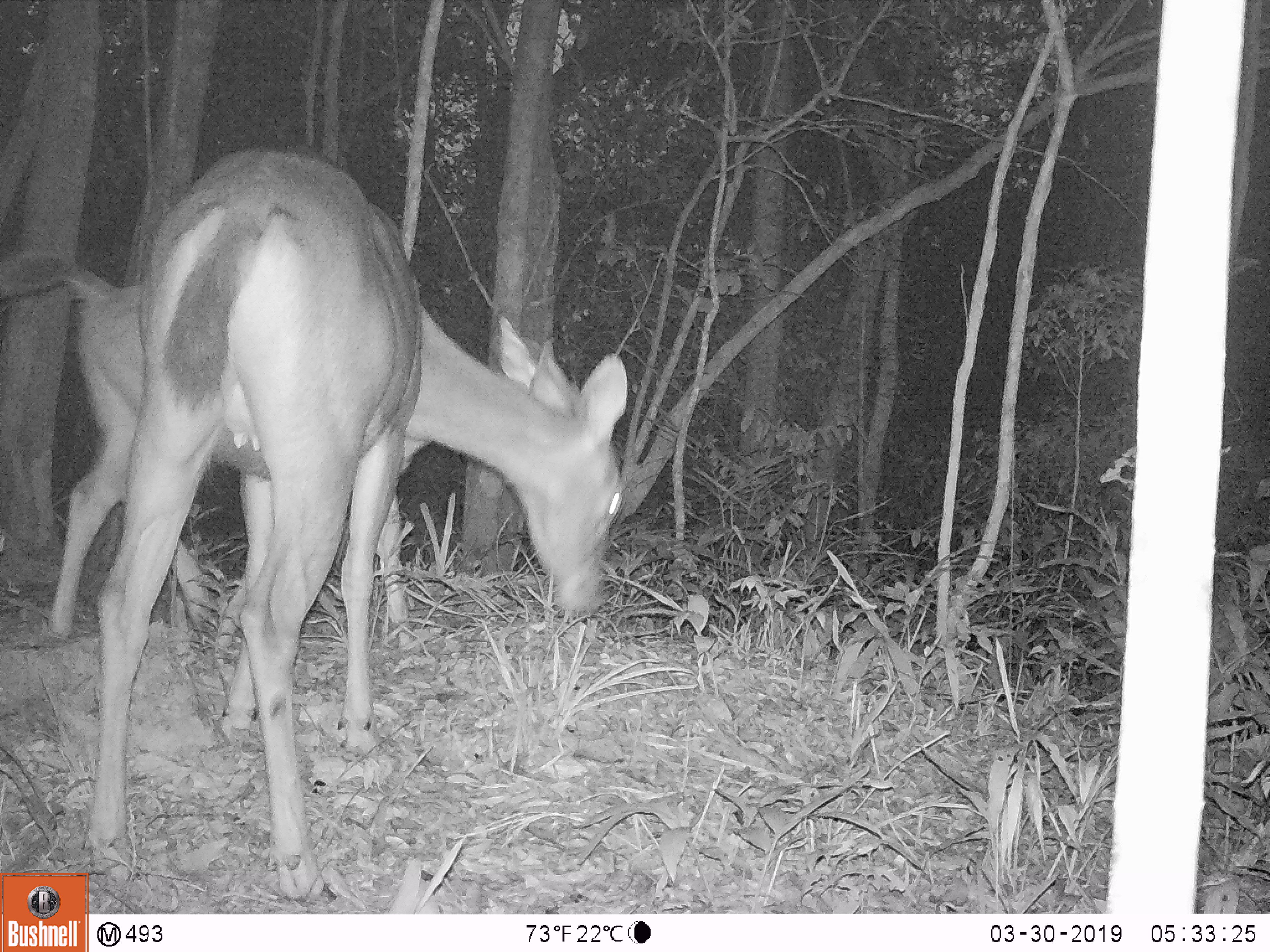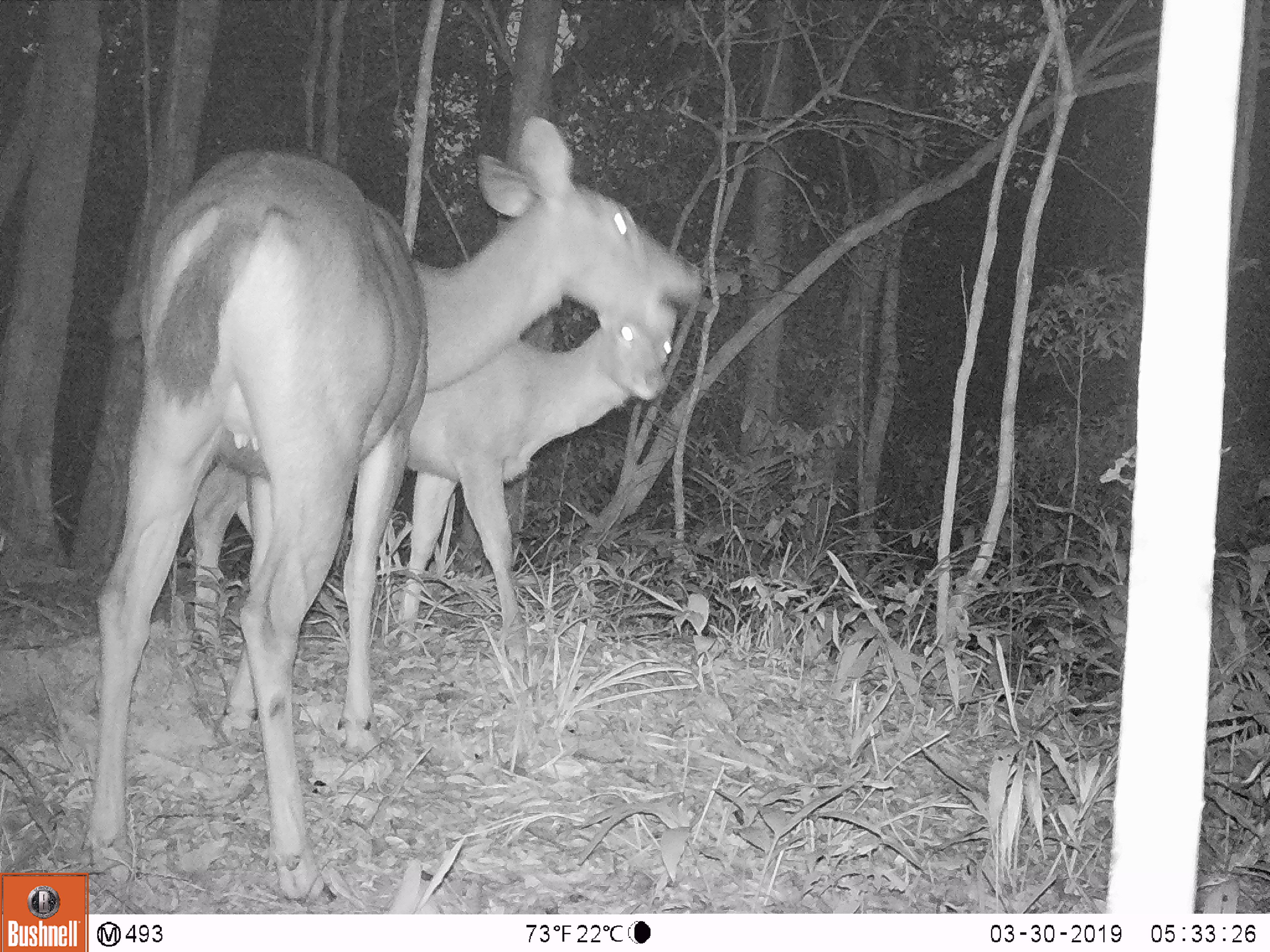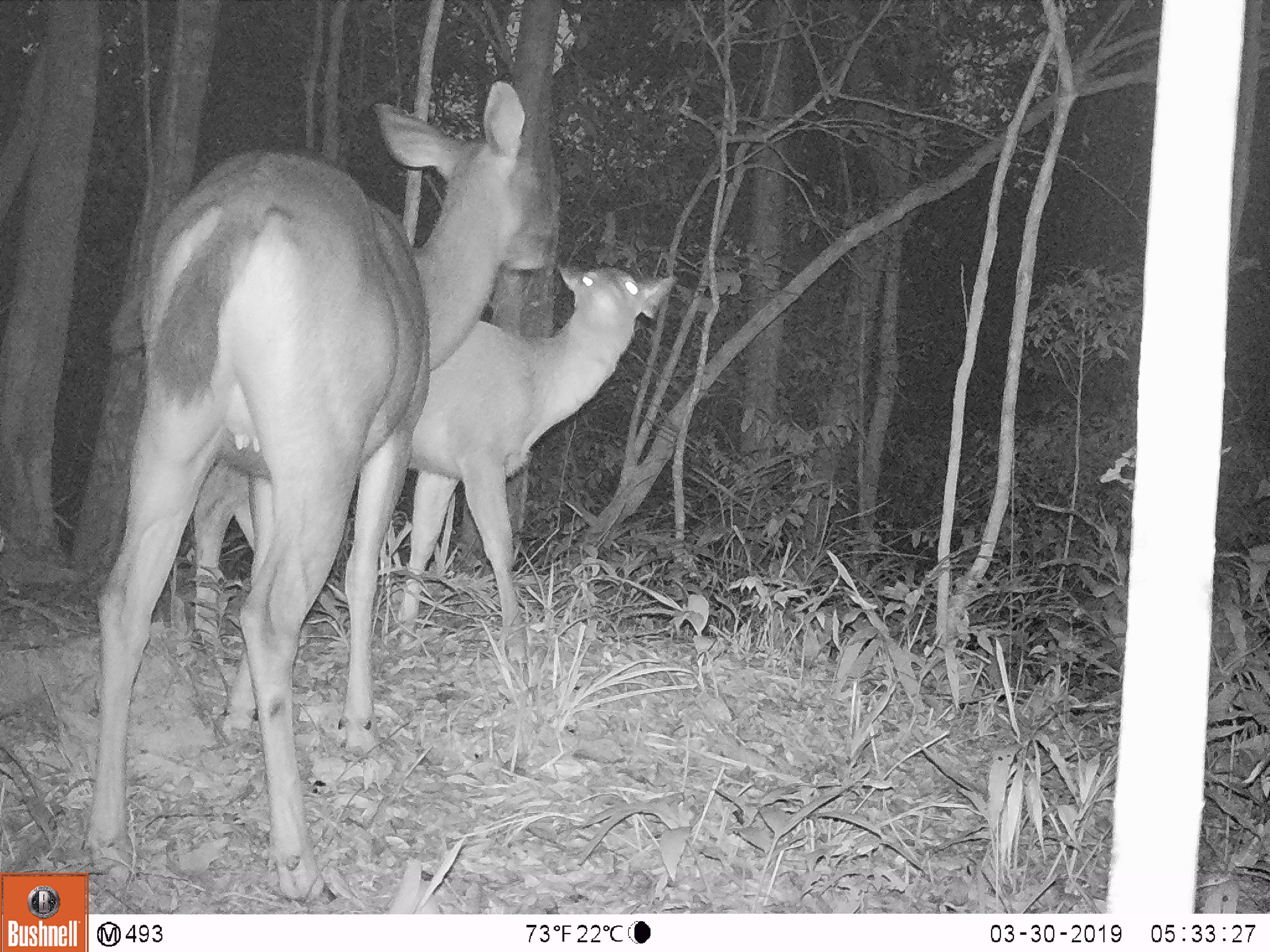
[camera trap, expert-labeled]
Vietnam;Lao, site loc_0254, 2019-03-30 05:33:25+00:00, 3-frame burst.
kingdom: Animalia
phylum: Chordata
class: Mammalia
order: Artiodactyla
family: Cervidae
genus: Rusa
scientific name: Rusa unicolor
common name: sambar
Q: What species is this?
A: Sambar (Rusa unicolor).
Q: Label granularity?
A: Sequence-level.